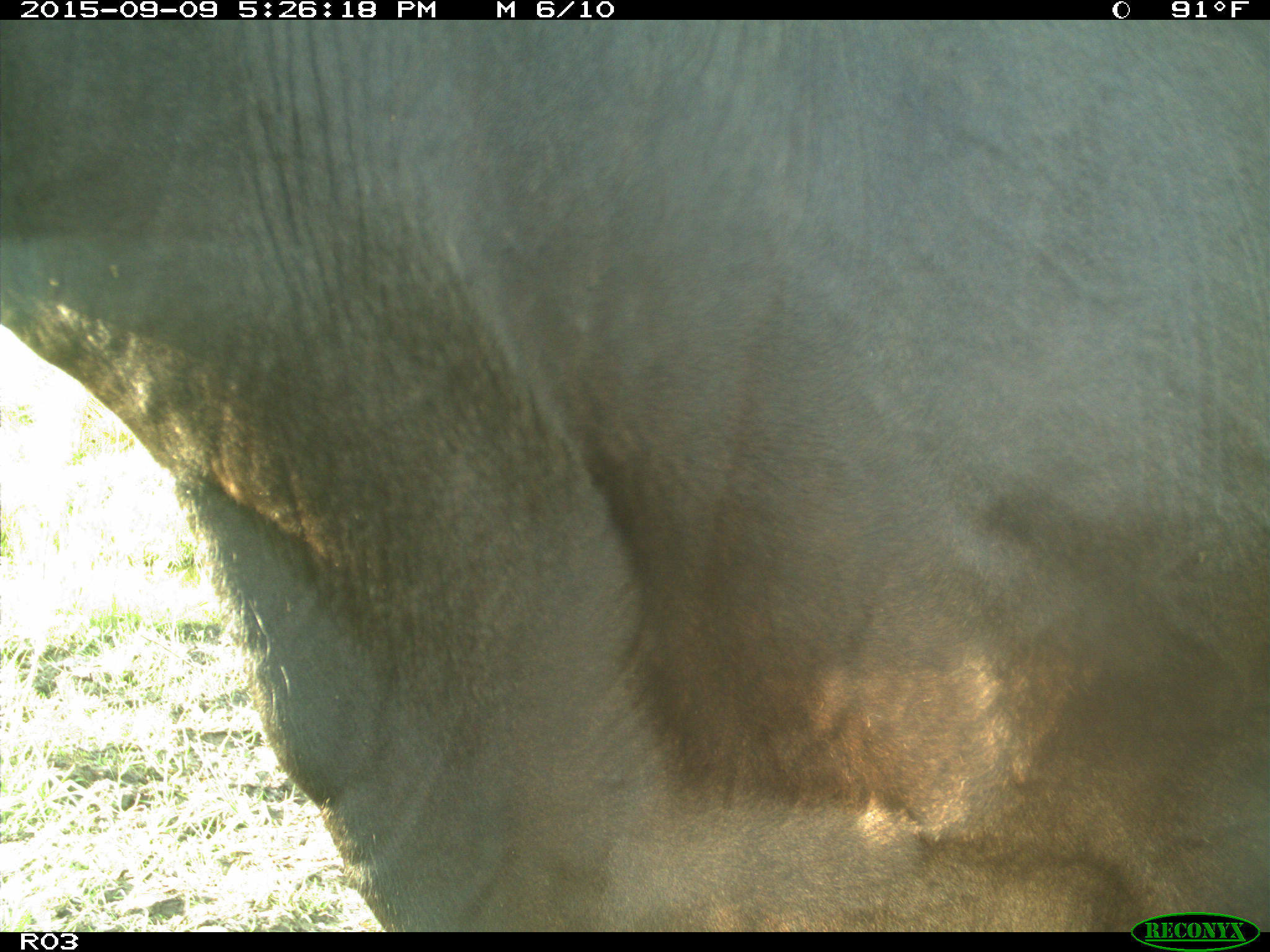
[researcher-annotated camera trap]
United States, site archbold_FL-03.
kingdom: Animalia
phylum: Chordata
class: Mammalia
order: Artiodactyla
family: Bovidae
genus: Bos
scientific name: Bos taurus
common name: domestic cow